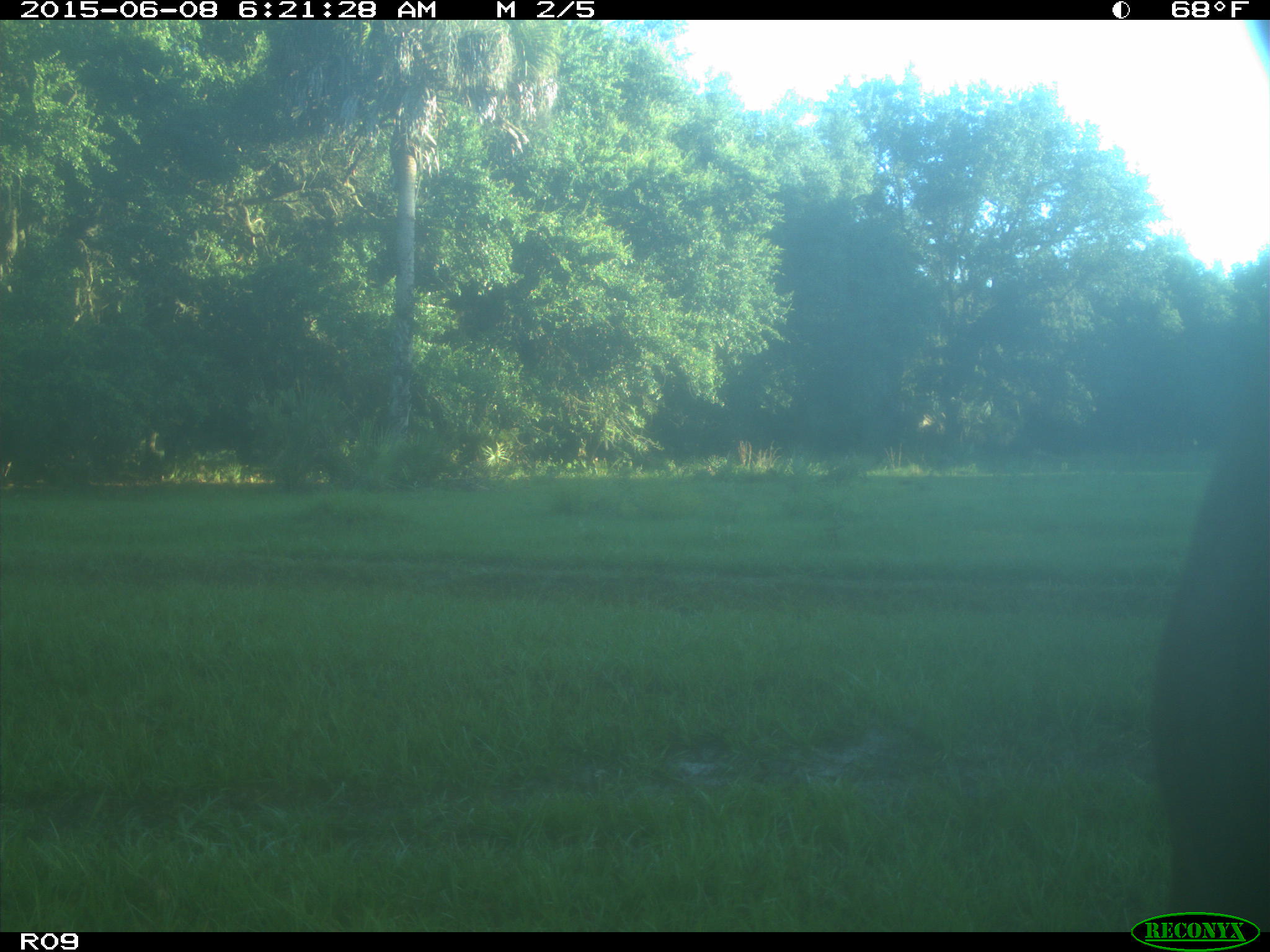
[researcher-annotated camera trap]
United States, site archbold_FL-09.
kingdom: Animalia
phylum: Chordata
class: Mammalia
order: Artiodactyla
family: Bovidae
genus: Bos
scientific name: Bos taurus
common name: domestic cow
Bos taurus (domestic cow).